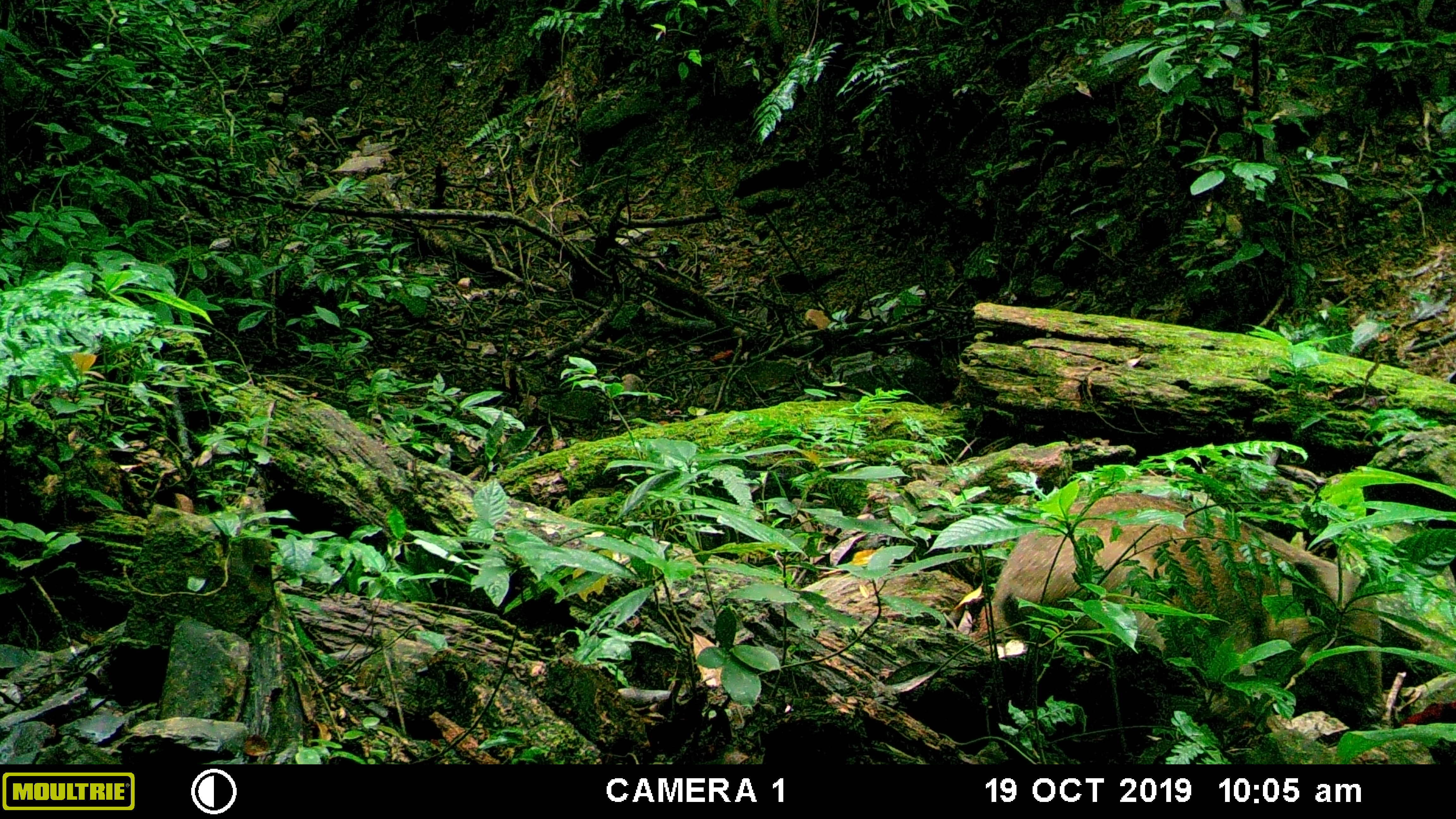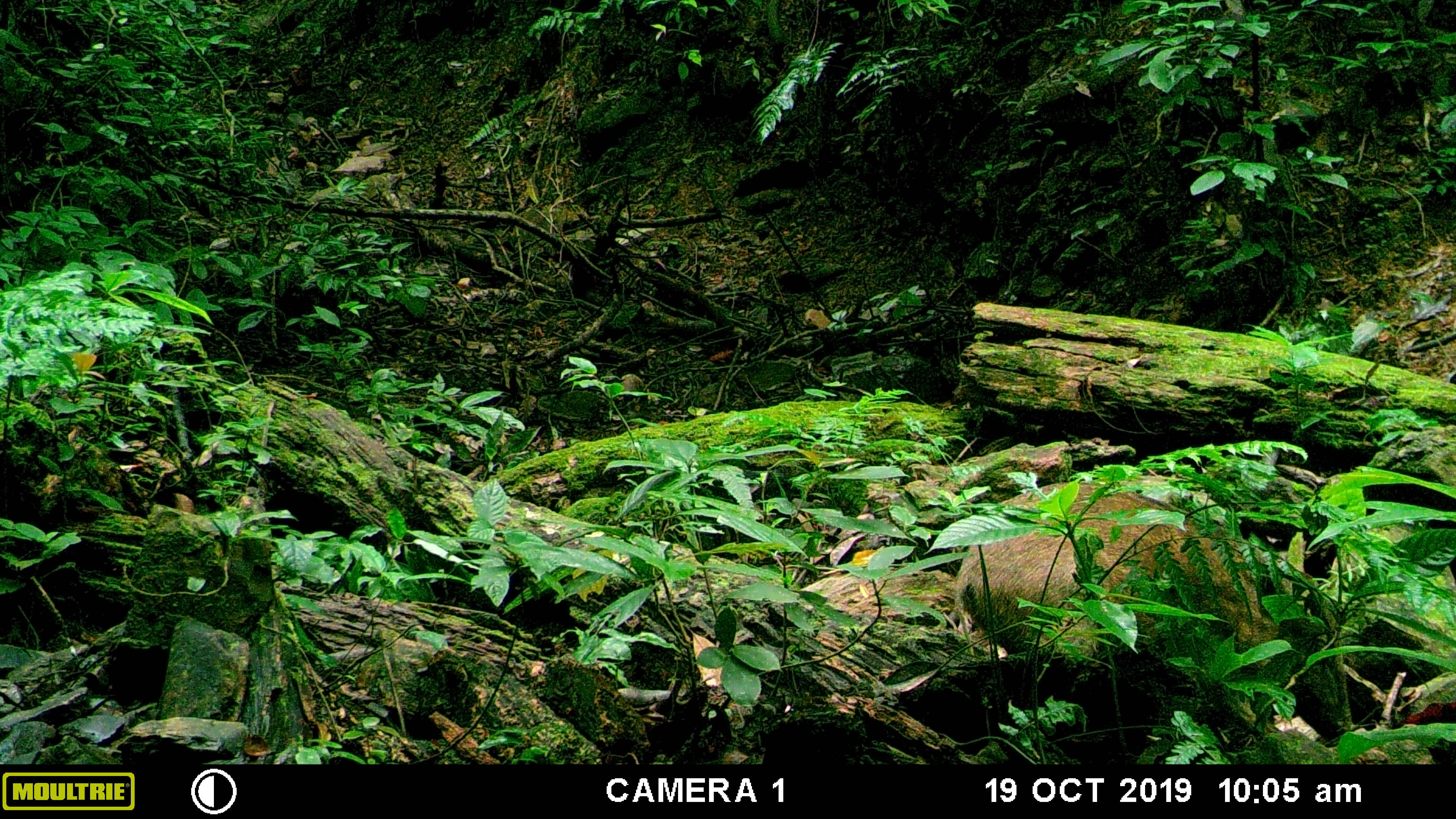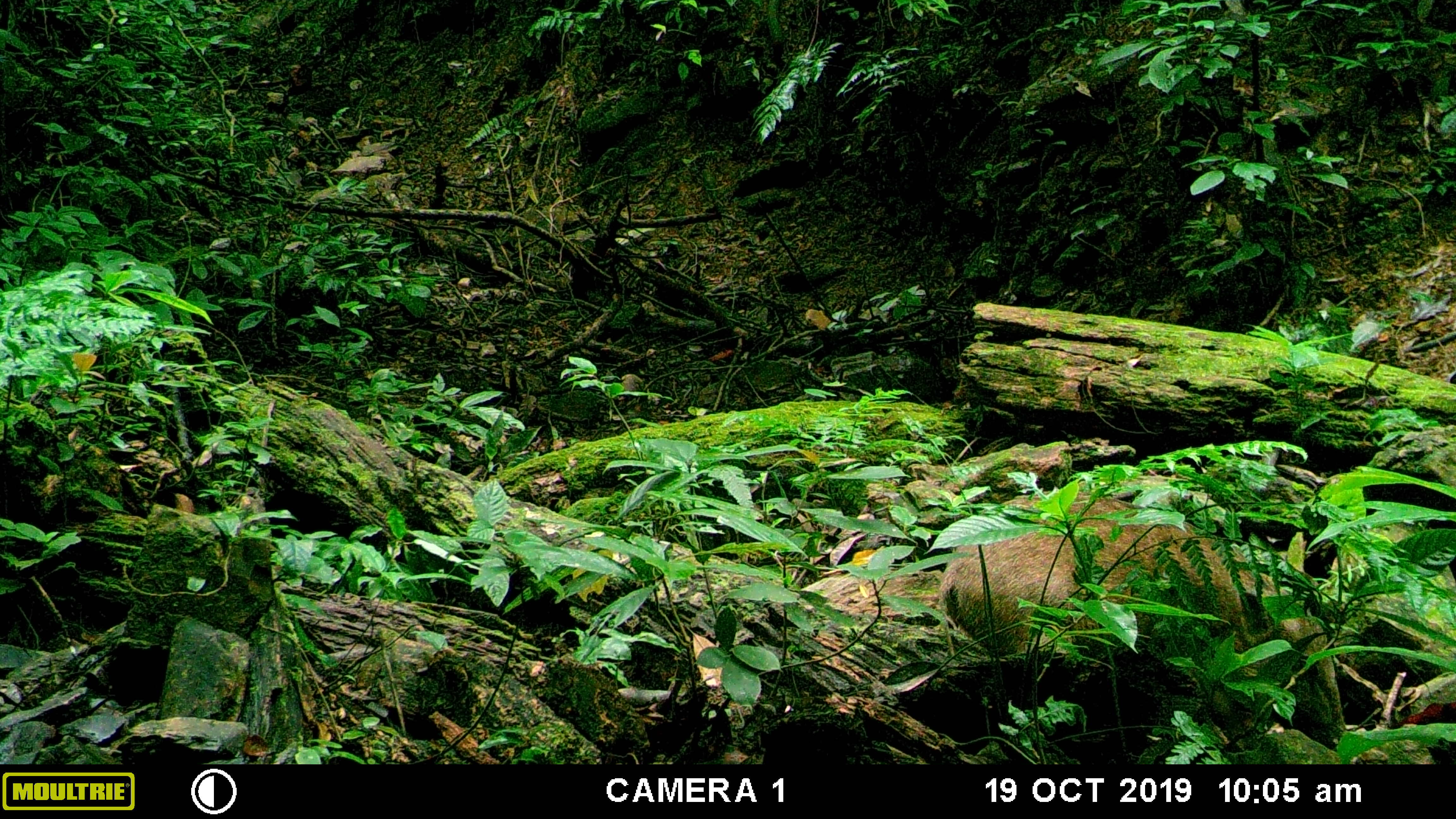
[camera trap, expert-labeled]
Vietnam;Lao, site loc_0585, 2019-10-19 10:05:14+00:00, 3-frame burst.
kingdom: Animalia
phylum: Chordata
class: Mammalia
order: Artiodactyla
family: Suidae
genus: Sus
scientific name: Sus scrofa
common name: eurasian wild pig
Eurasian wild pig (Sus scrofa). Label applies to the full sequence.